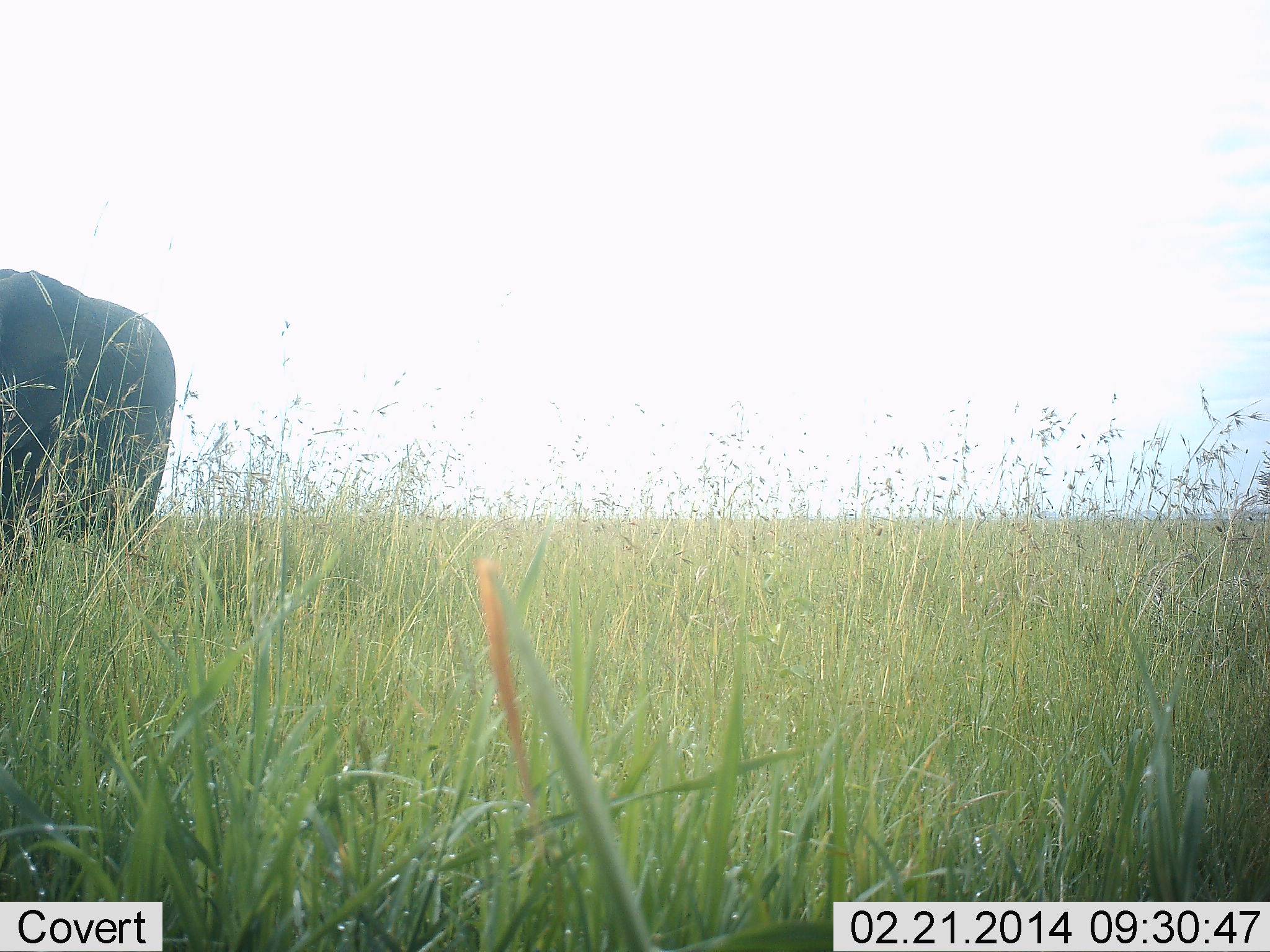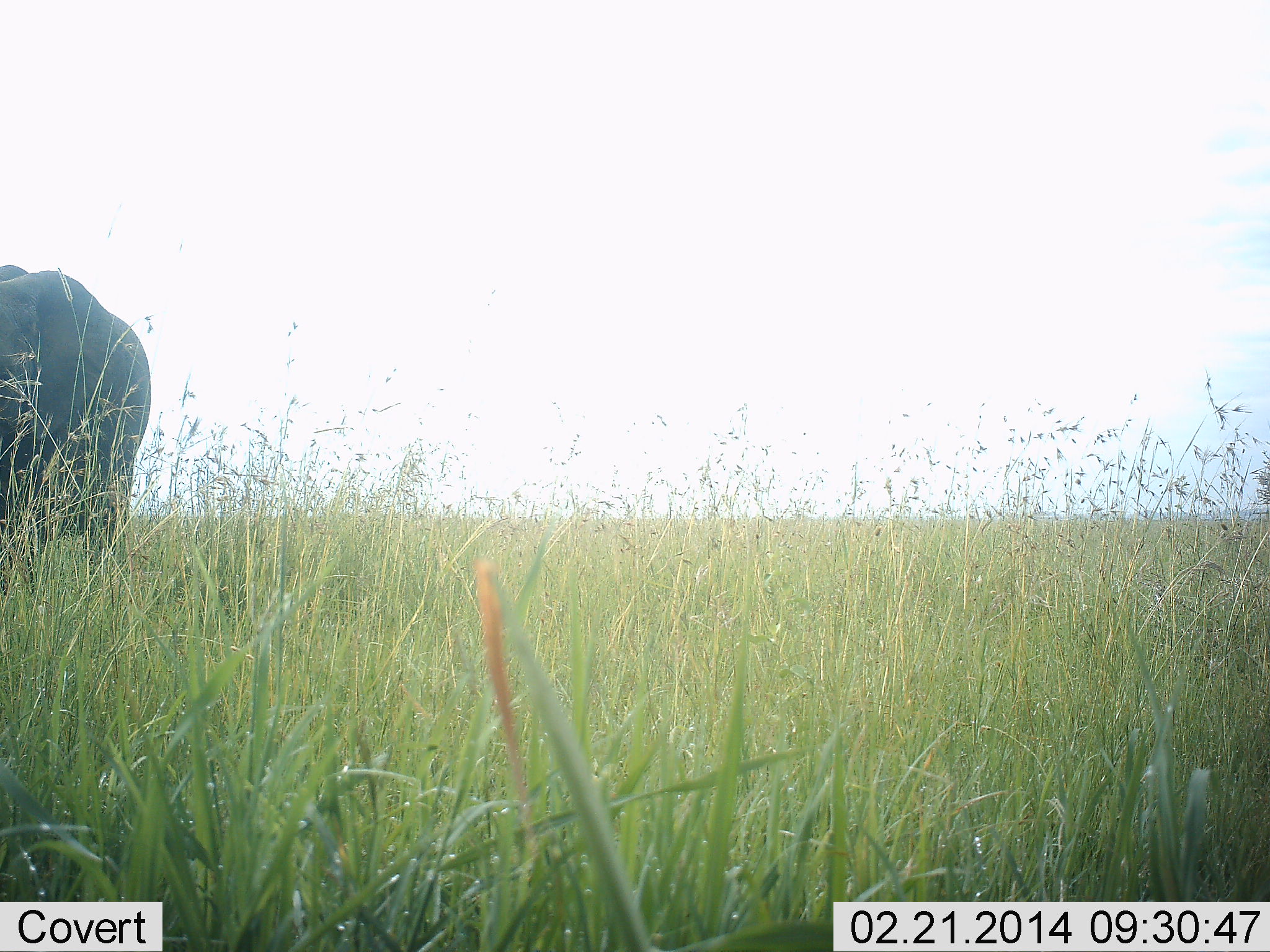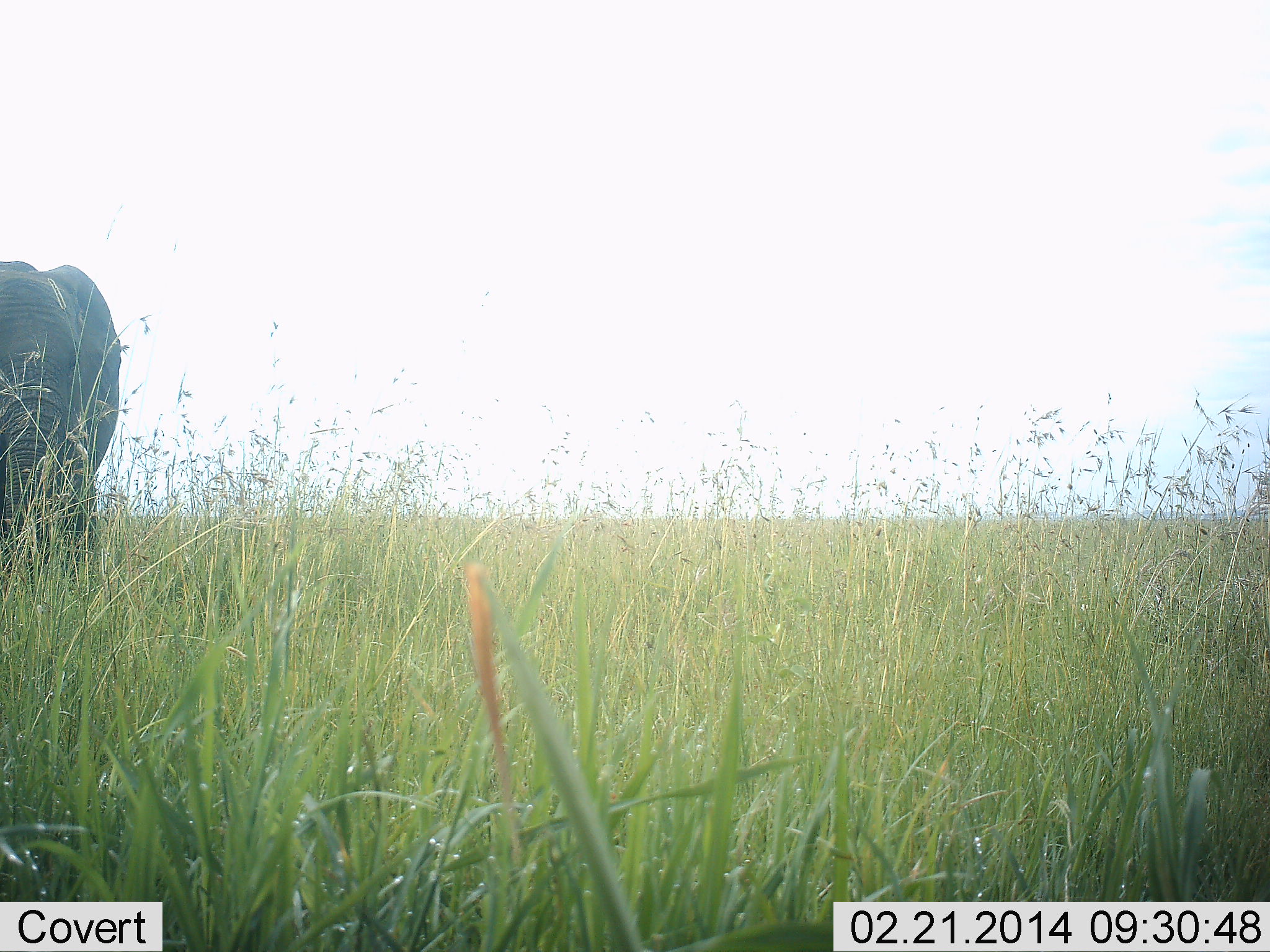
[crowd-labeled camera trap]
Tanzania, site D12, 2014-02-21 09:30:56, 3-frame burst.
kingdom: Animalia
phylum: Chordata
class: Mammalia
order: Proboscidea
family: Elephantidae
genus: Loxodonta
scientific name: Loxodonta africana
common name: african bush elephant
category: elephant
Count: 1.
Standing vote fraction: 30%.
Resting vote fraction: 0%.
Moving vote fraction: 70%.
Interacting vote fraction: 0%.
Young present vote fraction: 0%.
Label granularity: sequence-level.